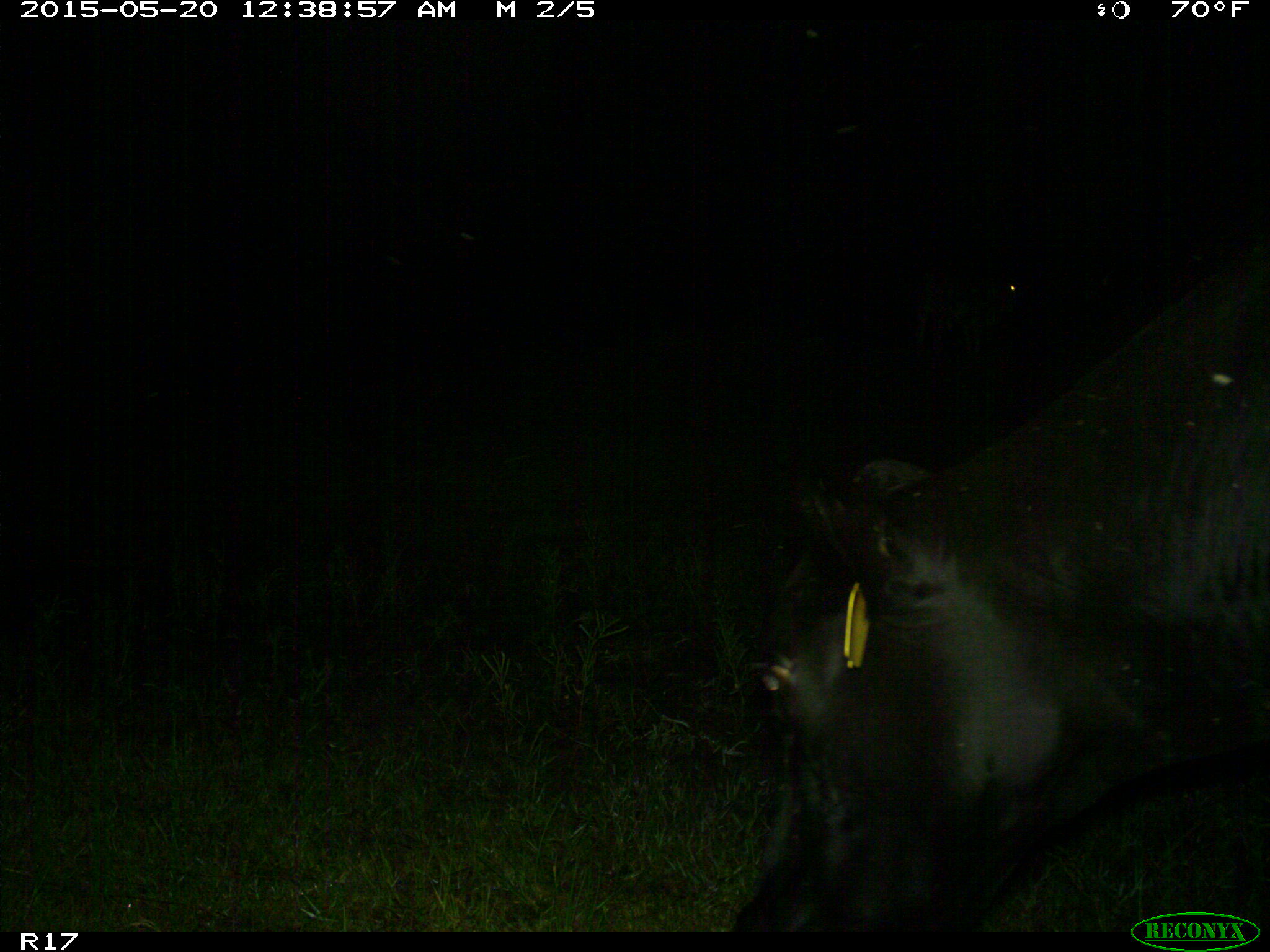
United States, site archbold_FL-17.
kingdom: Animalia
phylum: Chordata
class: Mammalia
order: Artiodactyla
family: Bovidae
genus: Bos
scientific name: Bos taurus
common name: domestic cow